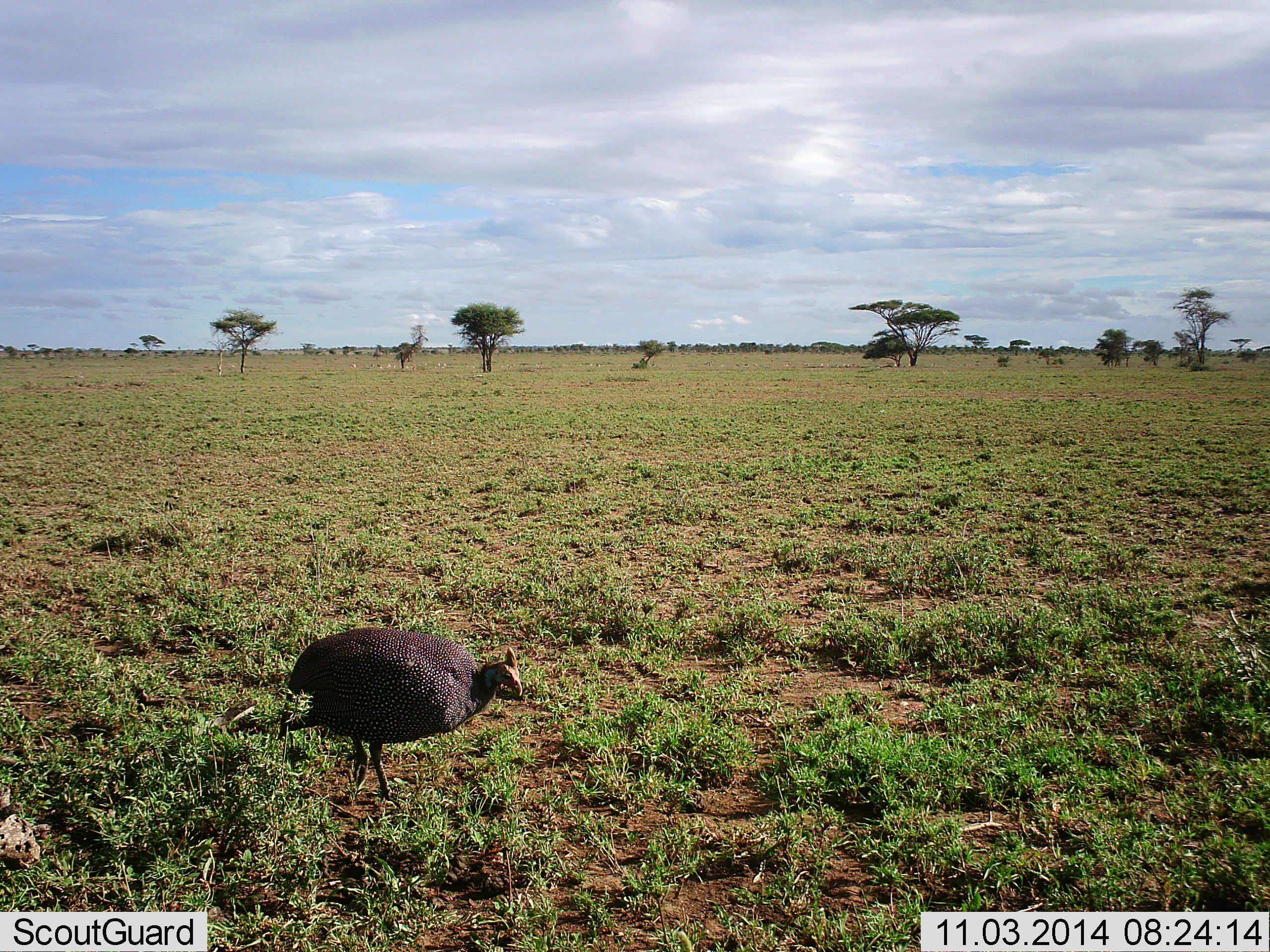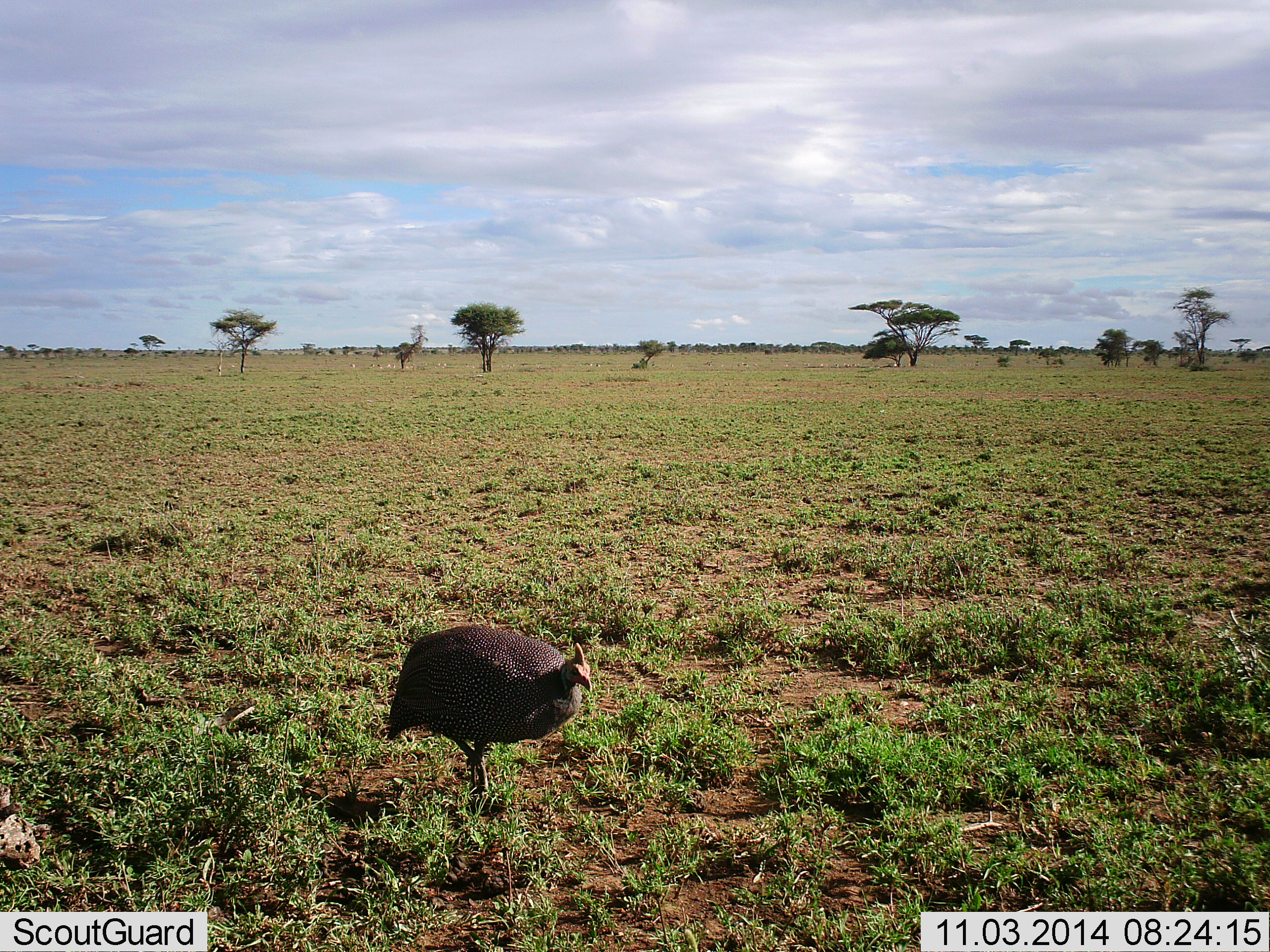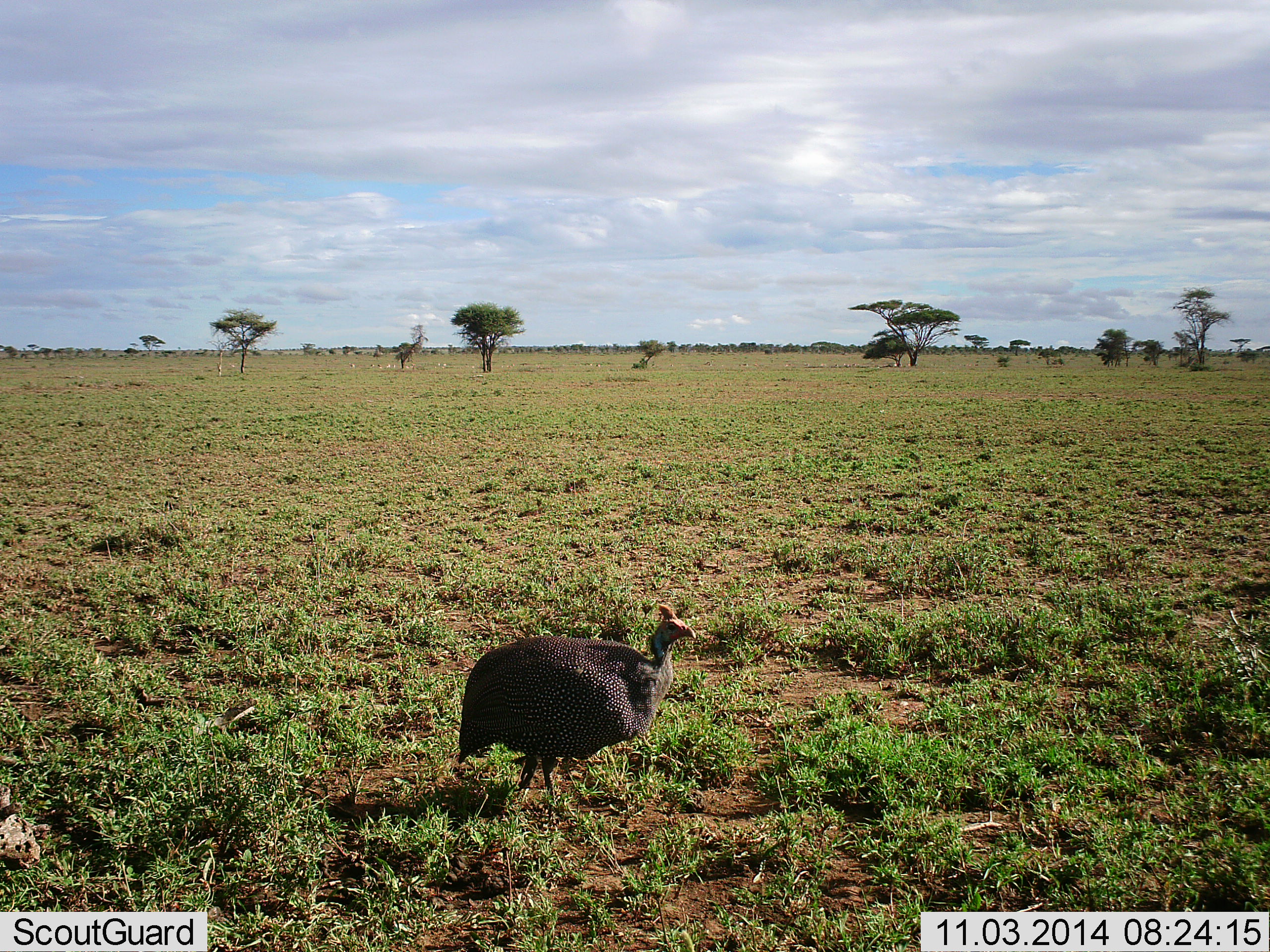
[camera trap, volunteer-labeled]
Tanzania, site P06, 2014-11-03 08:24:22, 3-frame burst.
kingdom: Animalia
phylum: Chordata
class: Aves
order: Galliformes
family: Numididae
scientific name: Numididae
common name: guinea fowl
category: guineafowl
Guineafowl (guinea fowl) (Numididae), count 1. Behavior (volunteer vote fractions): standing 0%, resting 0%, moving 100%, interacting 0%. Young present (vote fraction): 0%. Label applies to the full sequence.